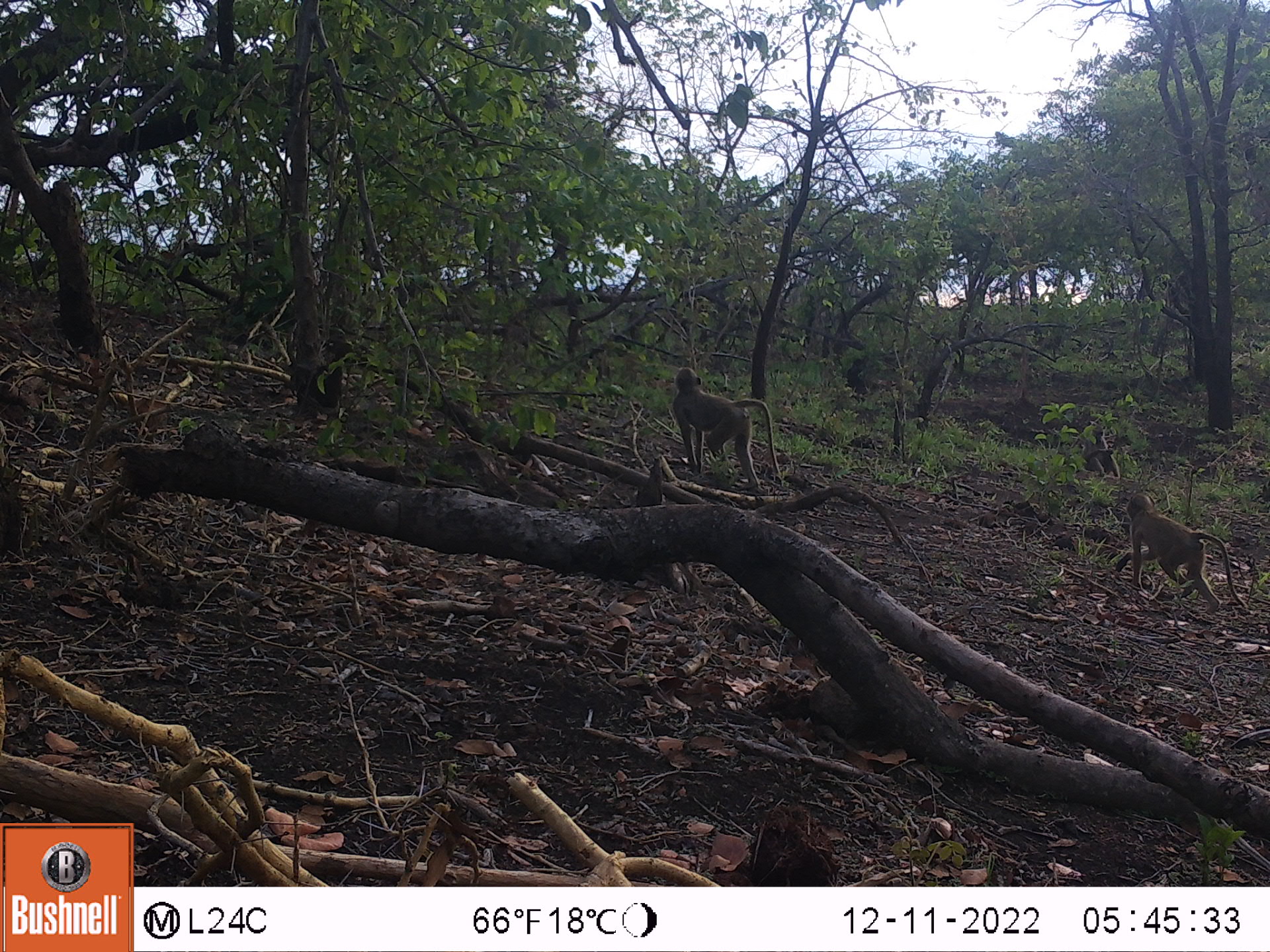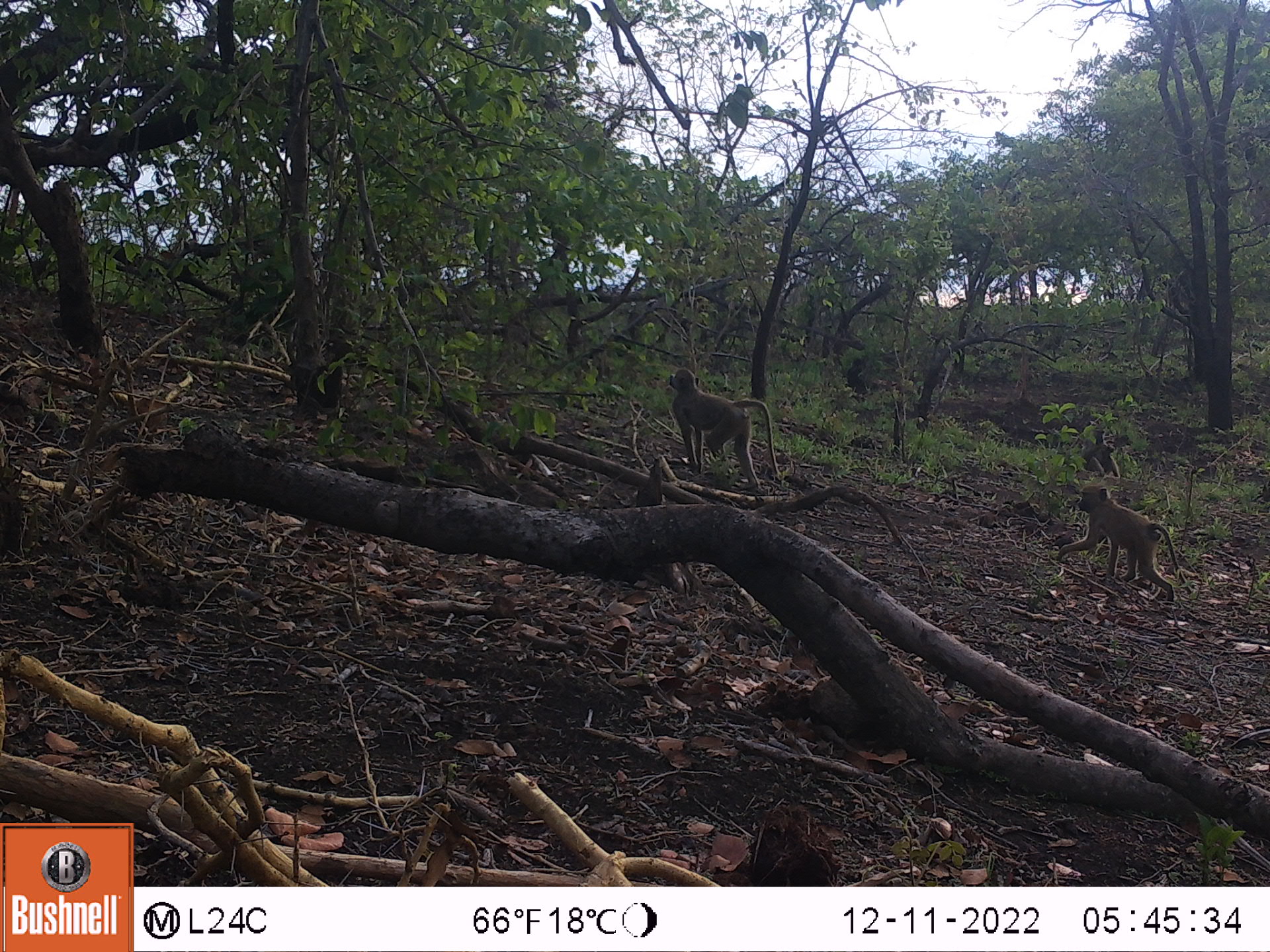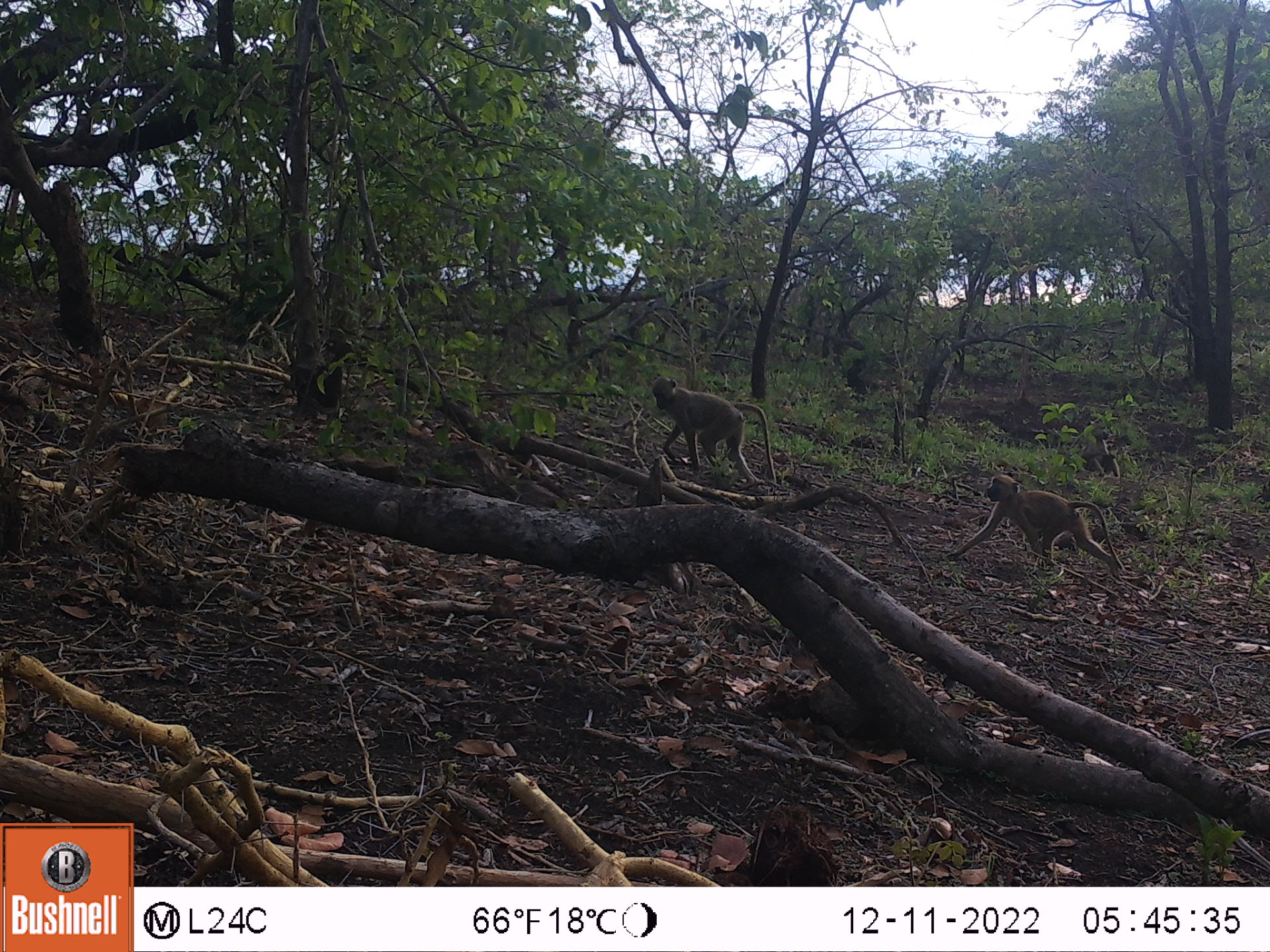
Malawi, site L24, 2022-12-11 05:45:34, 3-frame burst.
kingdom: Animalia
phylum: Chordata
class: Mammalia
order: Primates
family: Cercopithecidae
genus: Papio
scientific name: Papio cynocephalus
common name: yellow baboon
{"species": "yellow baboon (Papio cynocephalus)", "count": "3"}